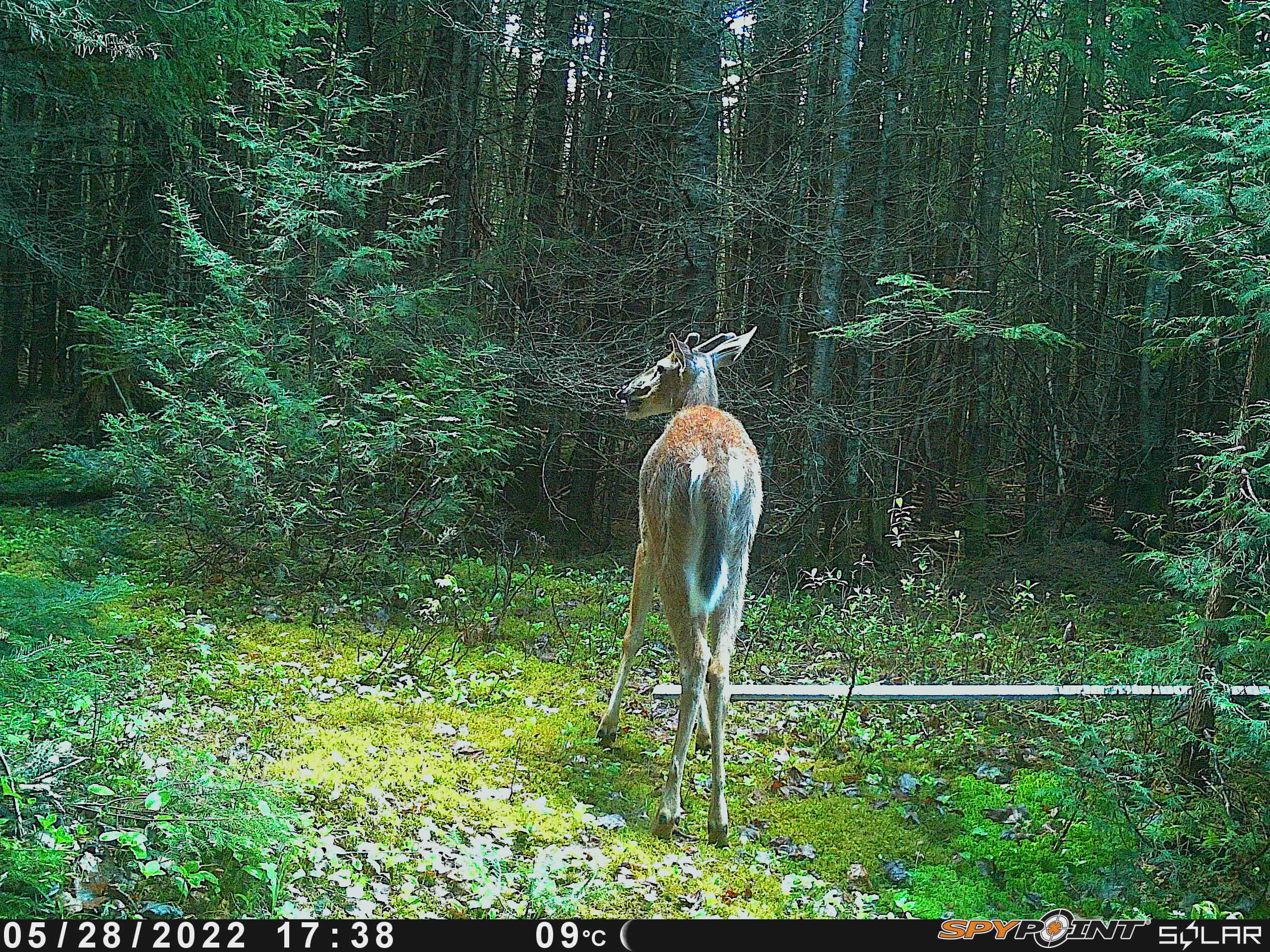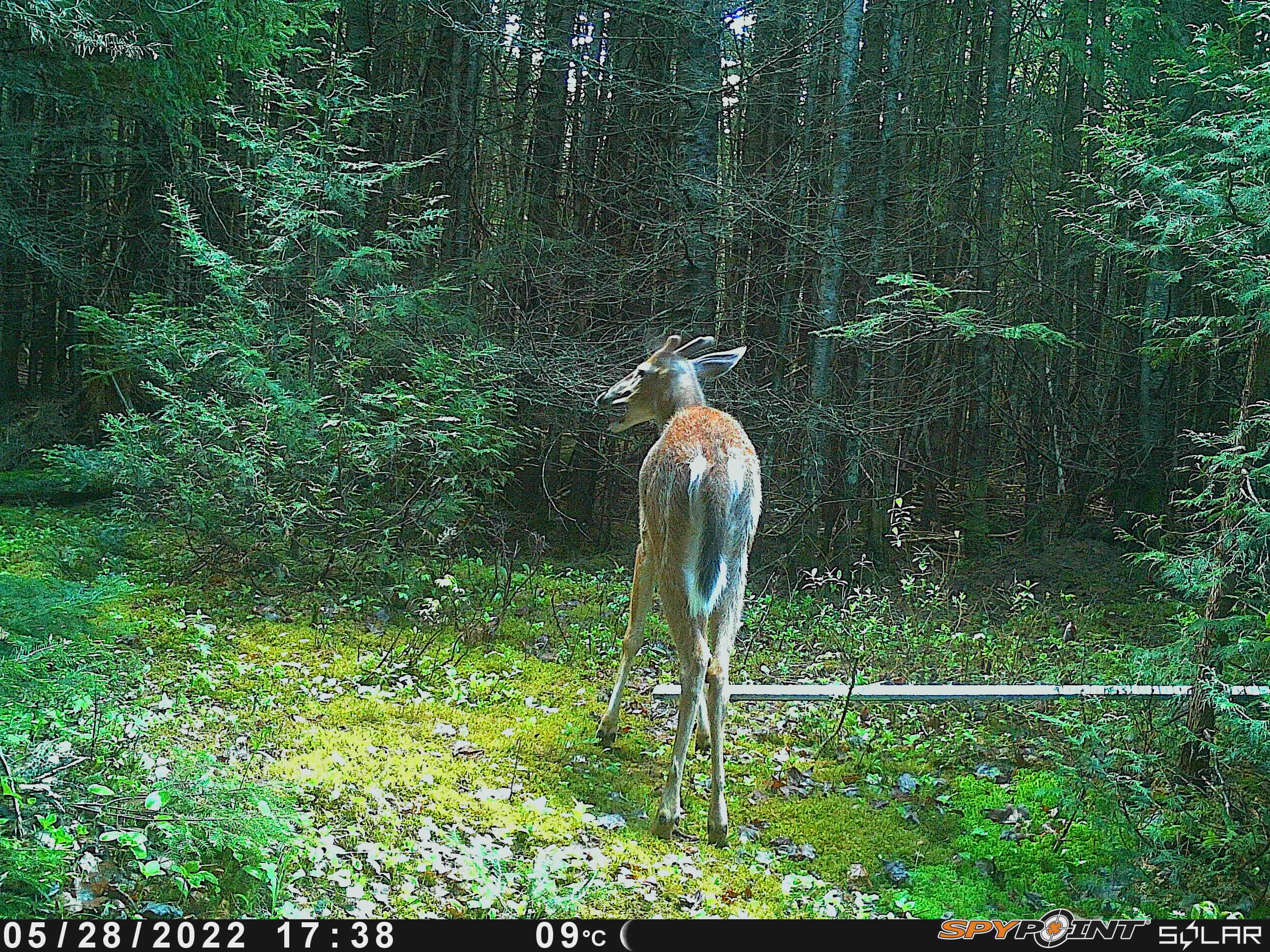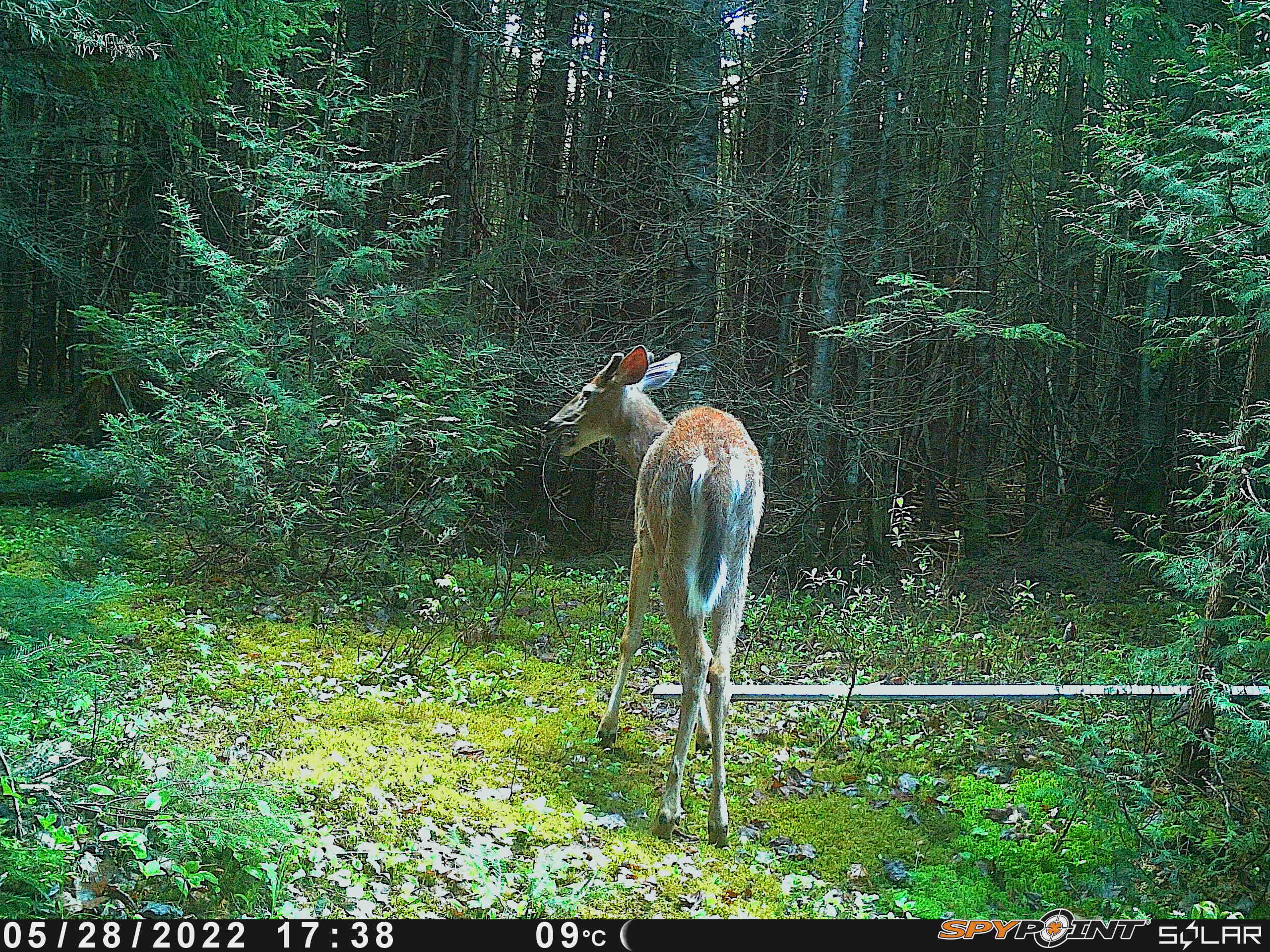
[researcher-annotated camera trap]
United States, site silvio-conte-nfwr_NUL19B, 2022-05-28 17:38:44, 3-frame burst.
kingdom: Animalia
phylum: Chordata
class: Mammalia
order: Artiodactyla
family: Cervidae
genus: Odocoileus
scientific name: Odocoileus virginianus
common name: white-tailed deer